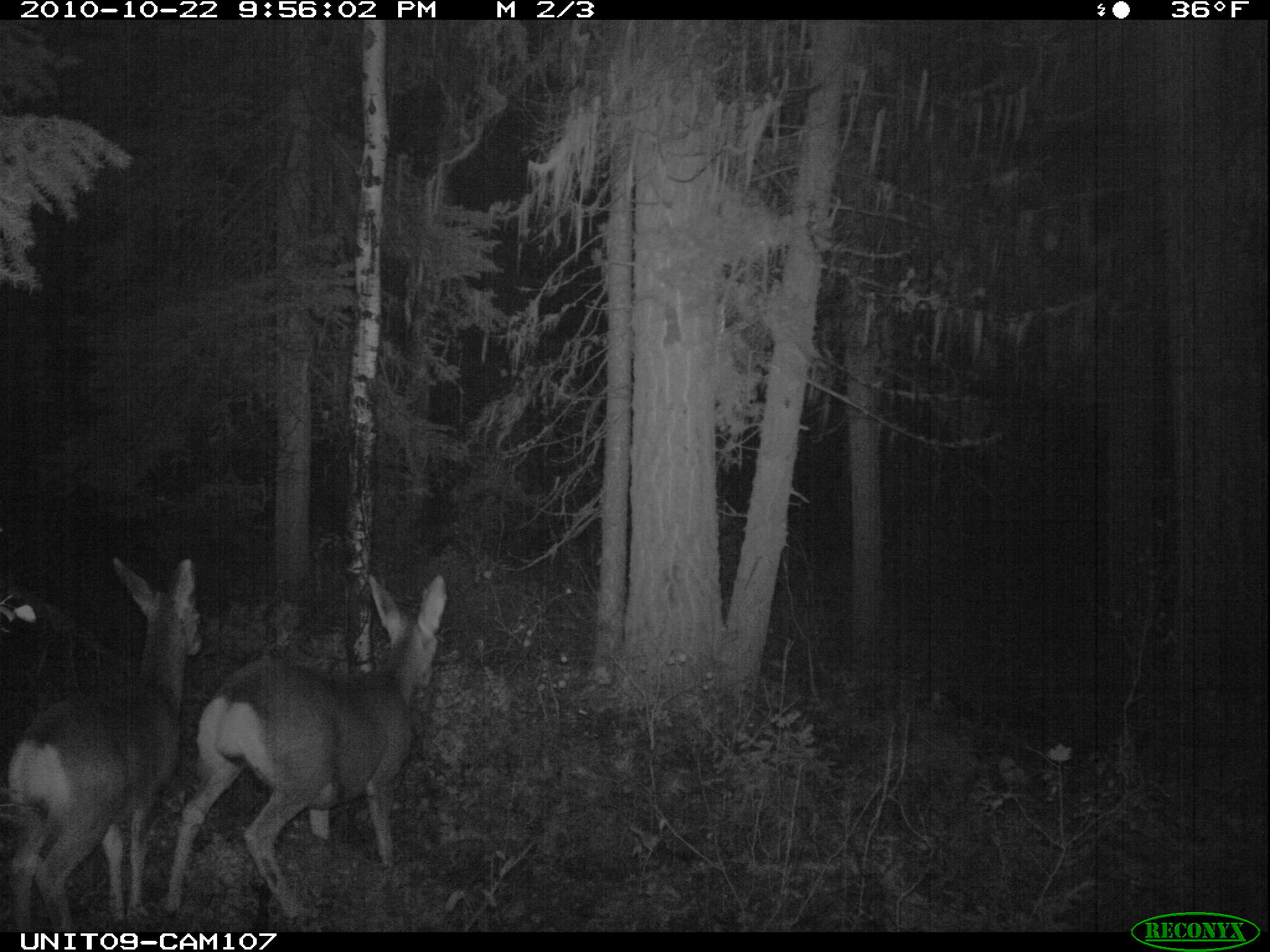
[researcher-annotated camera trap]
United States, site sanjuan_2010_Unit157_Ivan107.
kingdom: Animalia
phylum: Chordata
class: Mammalia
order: Artiodactyla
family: Cervidae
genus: Odocoileus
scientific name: Odocoileus hemionus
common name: mule deer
Odocoileus hemionus (mule deer).